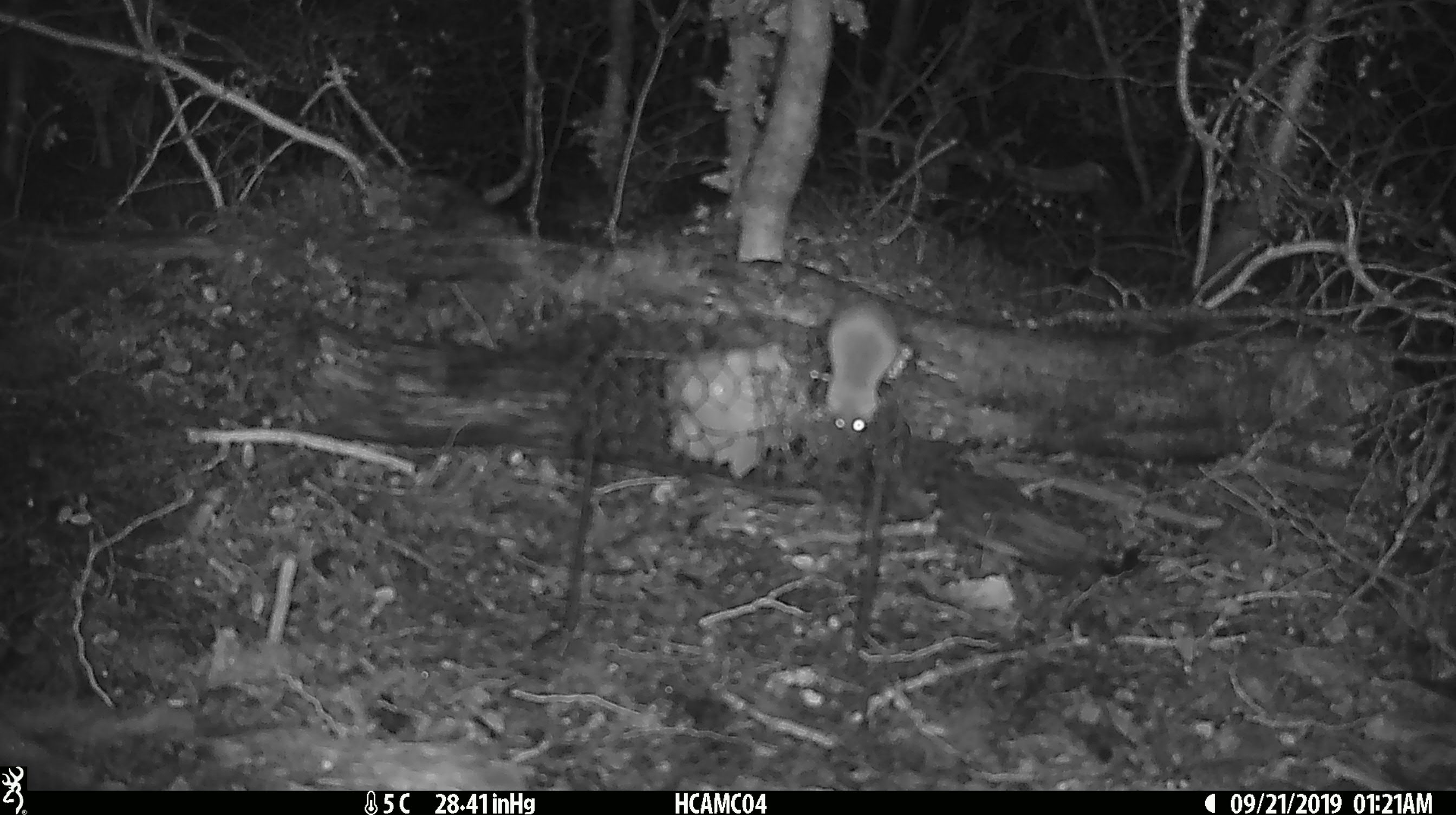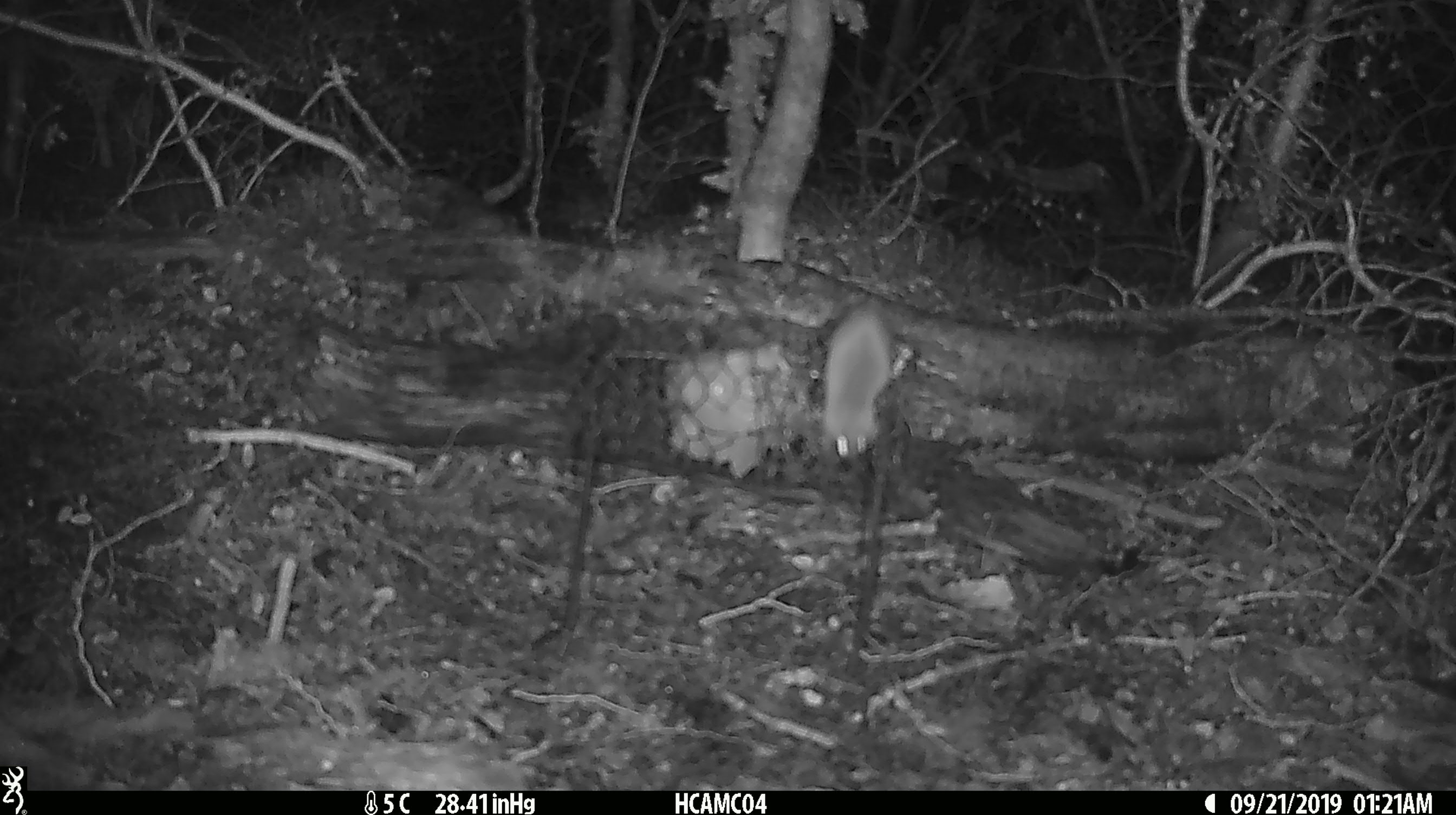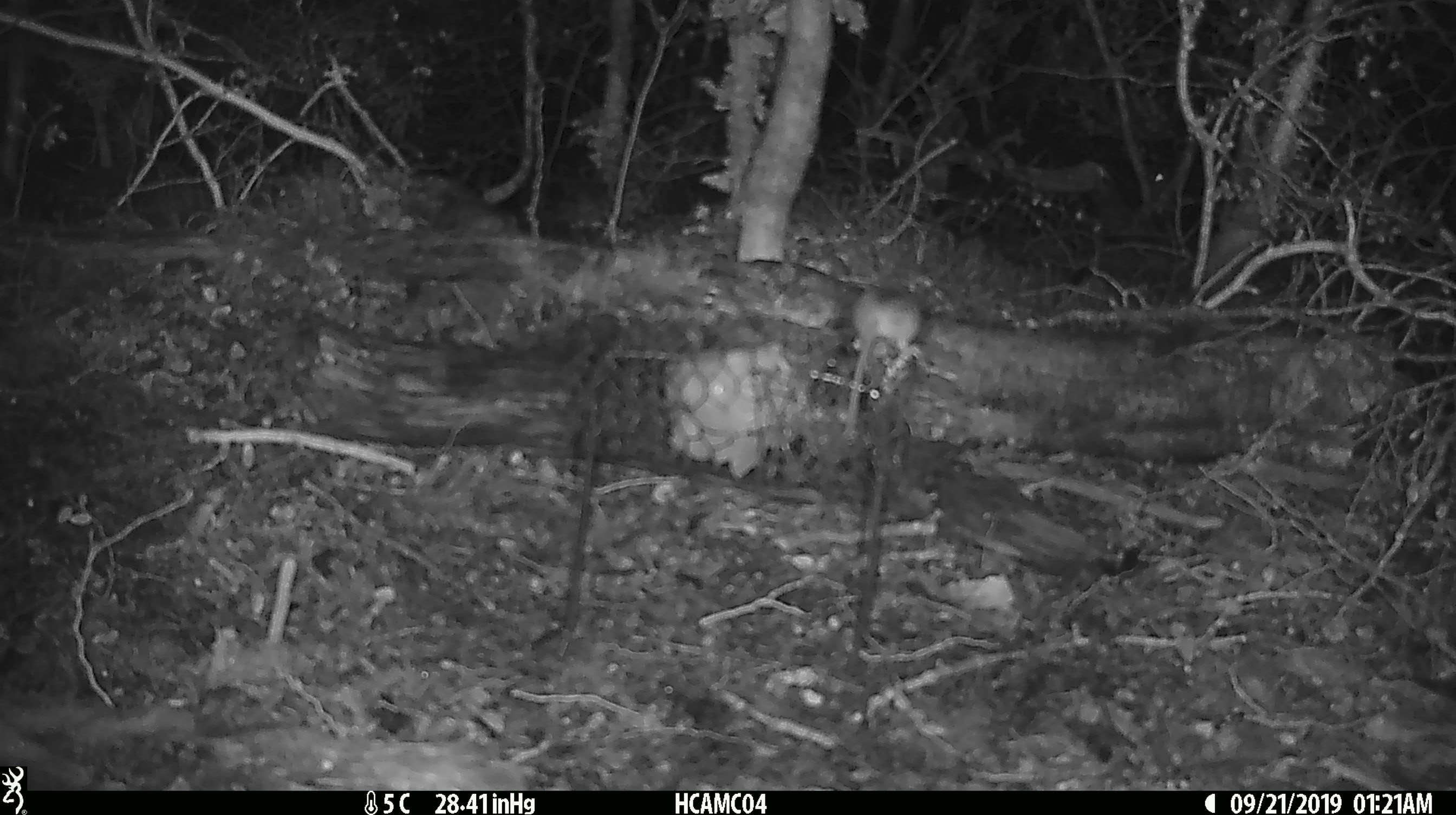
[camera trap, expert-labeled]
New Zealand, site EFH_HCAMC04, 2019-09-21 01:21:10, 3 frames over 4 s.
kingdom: Animalia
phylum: Chordata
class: Mammalia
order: Rodentia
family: Muridae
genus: Mus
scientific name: Mus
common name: mouse